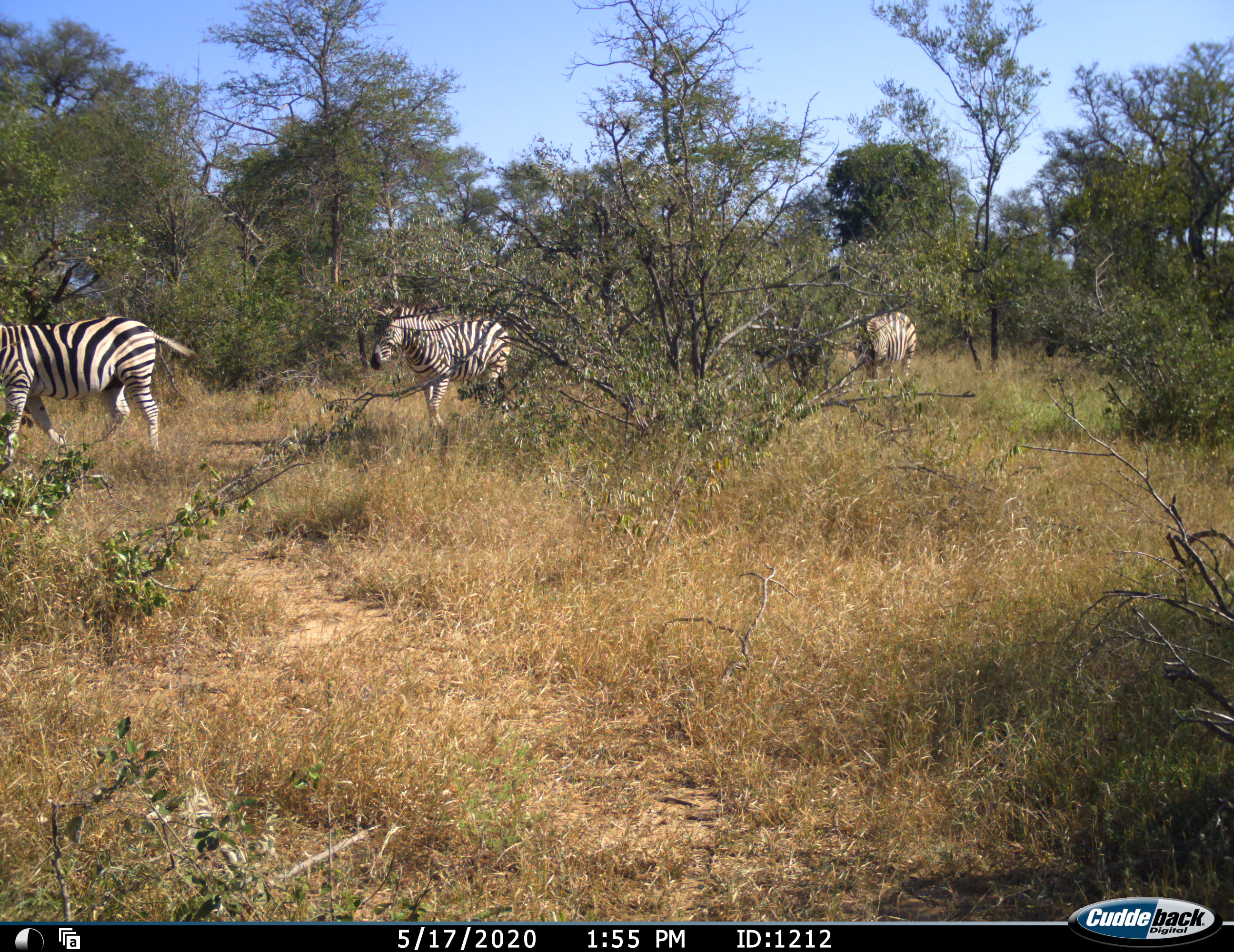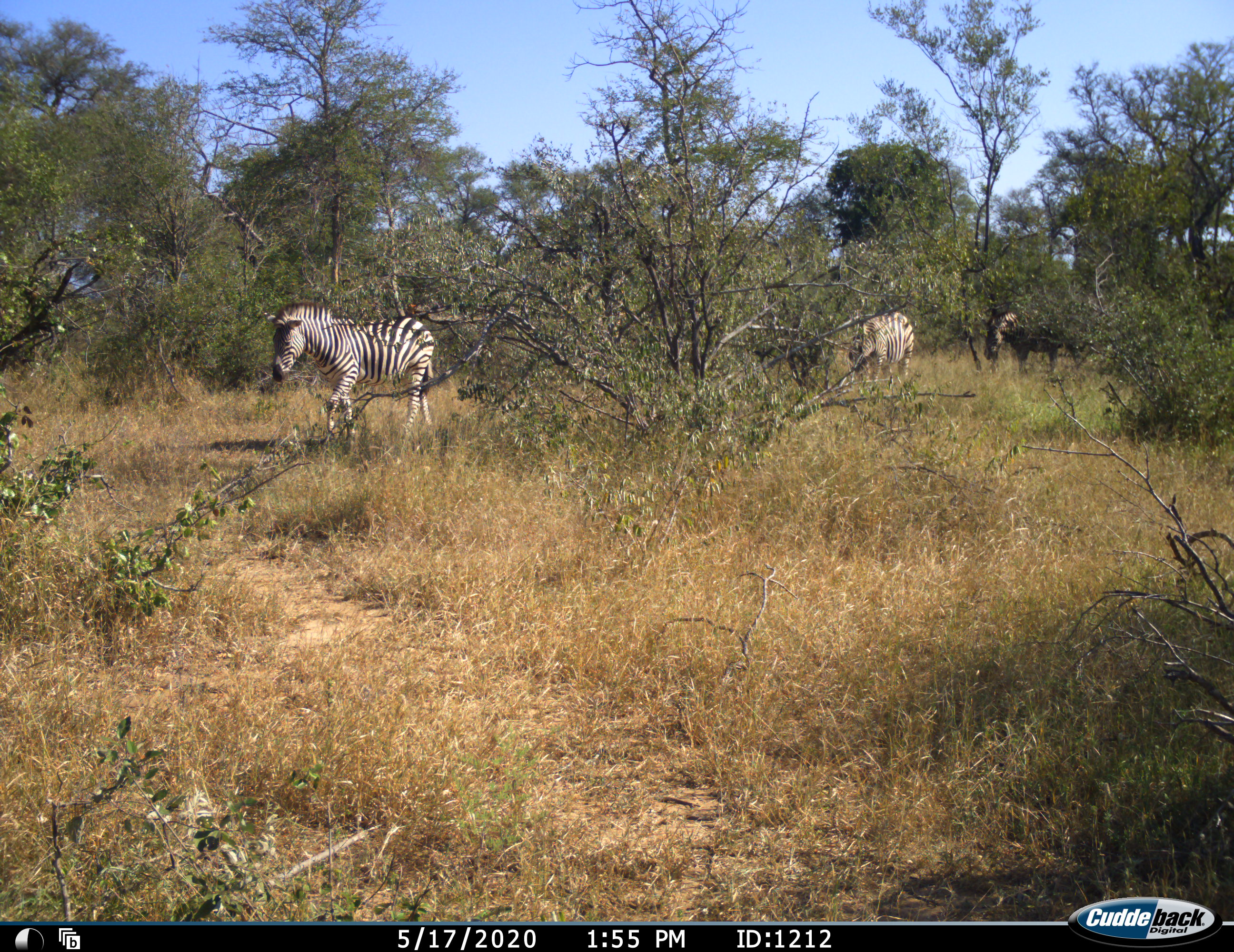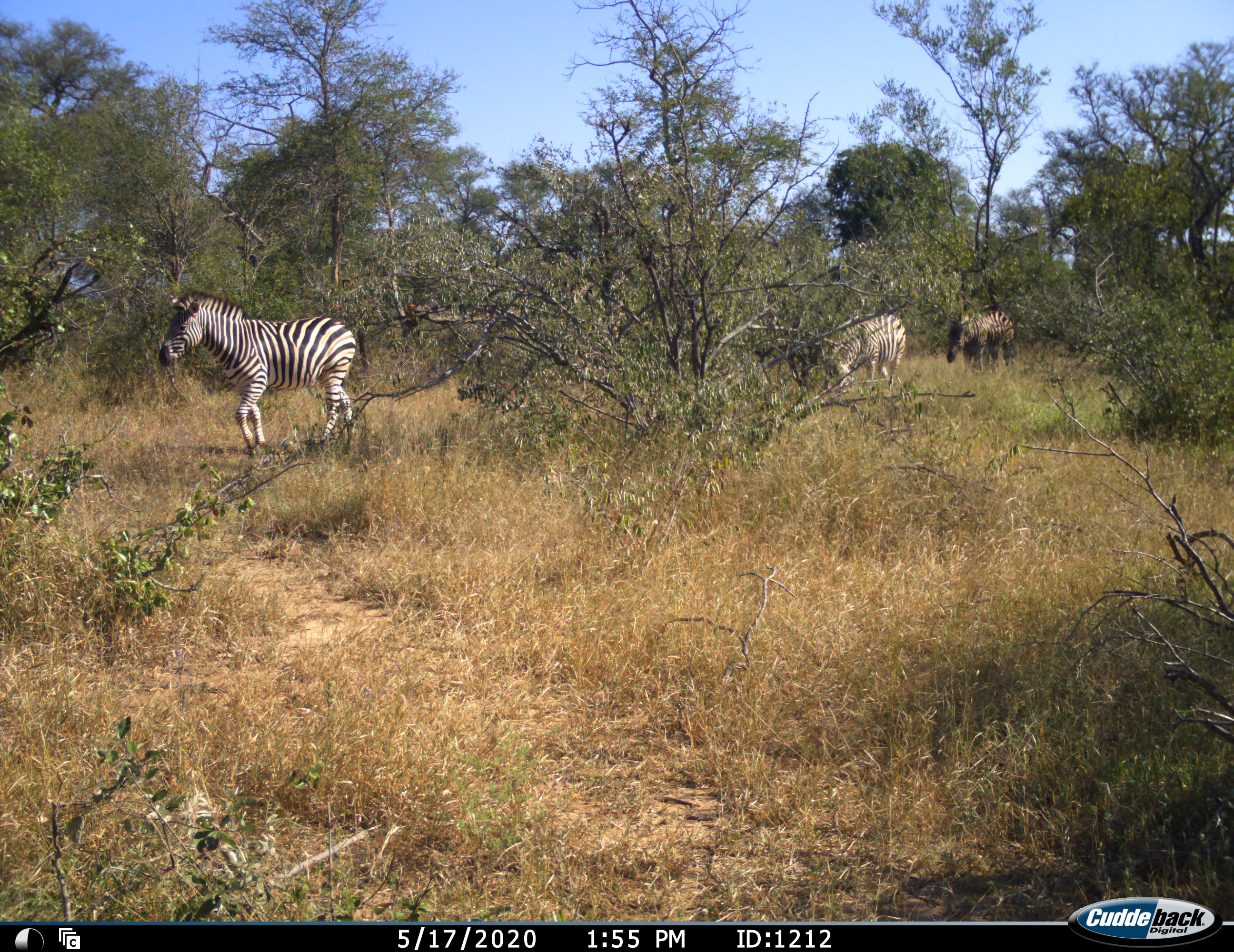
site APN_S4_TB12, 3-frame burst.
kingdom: Animalia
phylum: Chordata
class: Mammalia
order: Perissodactyla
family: Equidae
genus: Equus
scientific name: Equus quagga burchellii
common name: burchell's zebra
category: zebraburchells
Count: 4.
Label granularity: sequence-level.